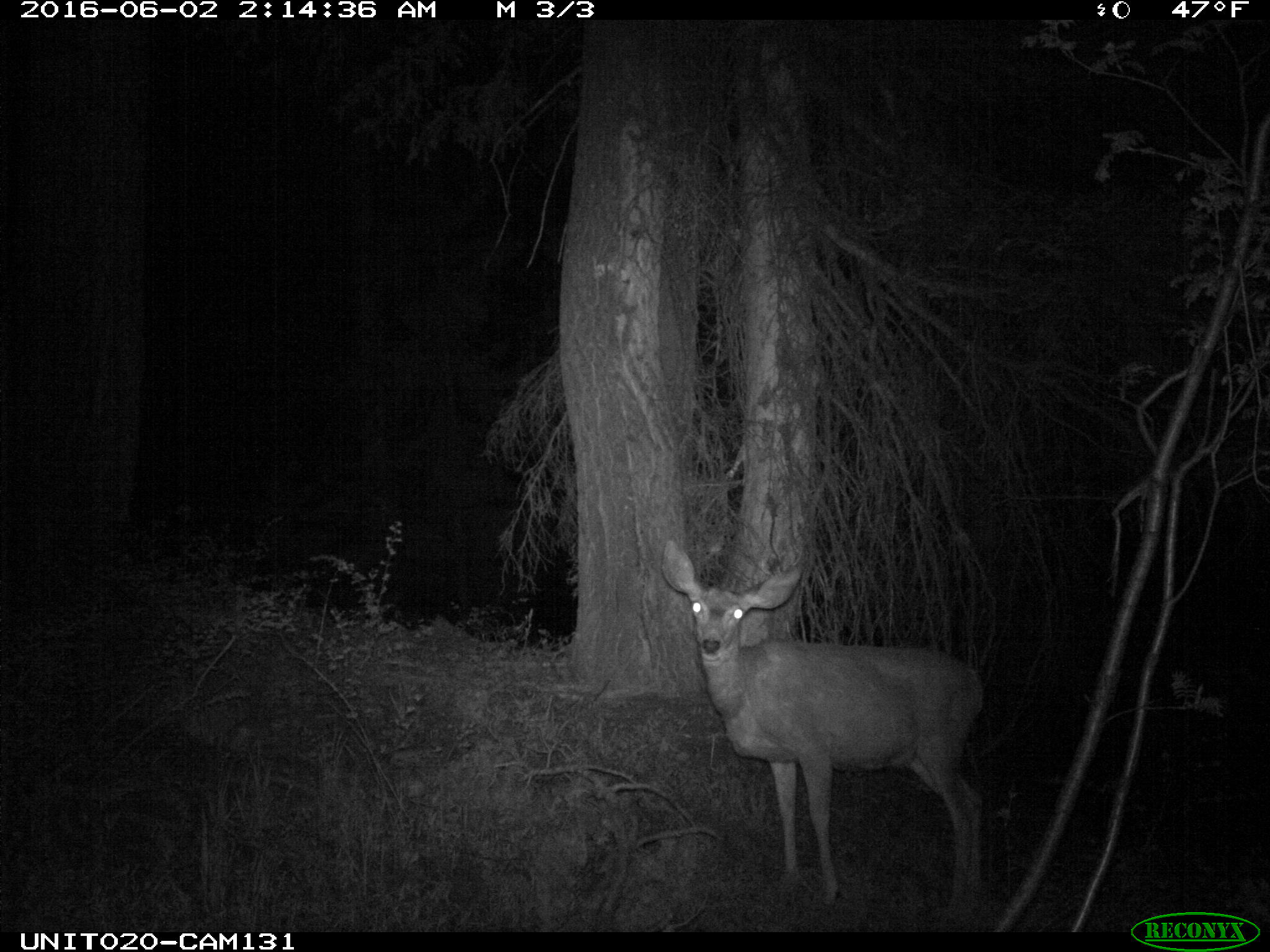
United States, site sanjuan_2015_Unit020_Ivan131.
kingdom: Animalia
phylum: Chordata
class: Mammalia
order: Artiodactyla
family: Cervidae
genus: Odocoileus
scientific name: Odocoileus hemionus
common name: mule deer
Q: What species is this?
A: Odocoileus hemionus (mule deer).